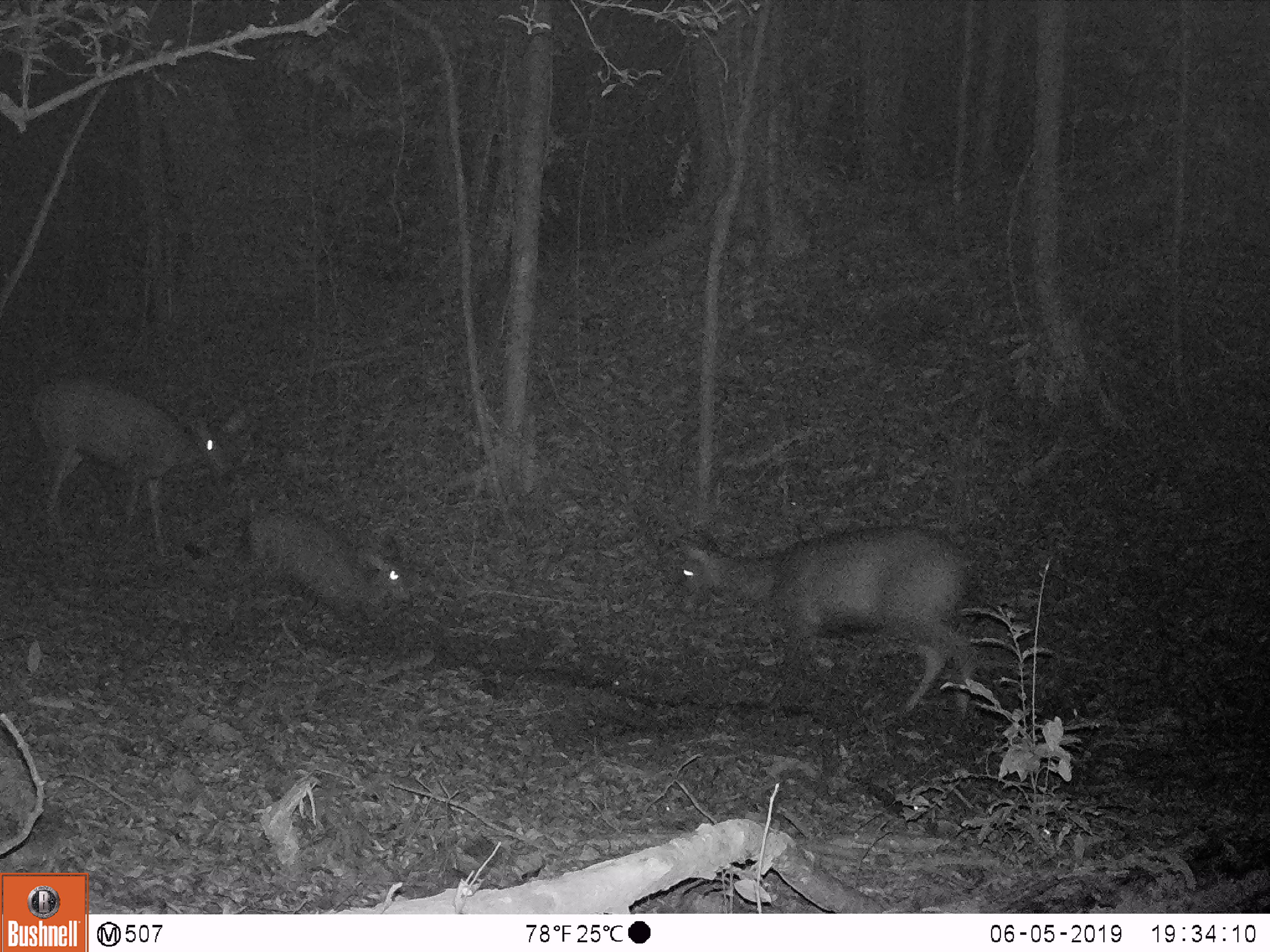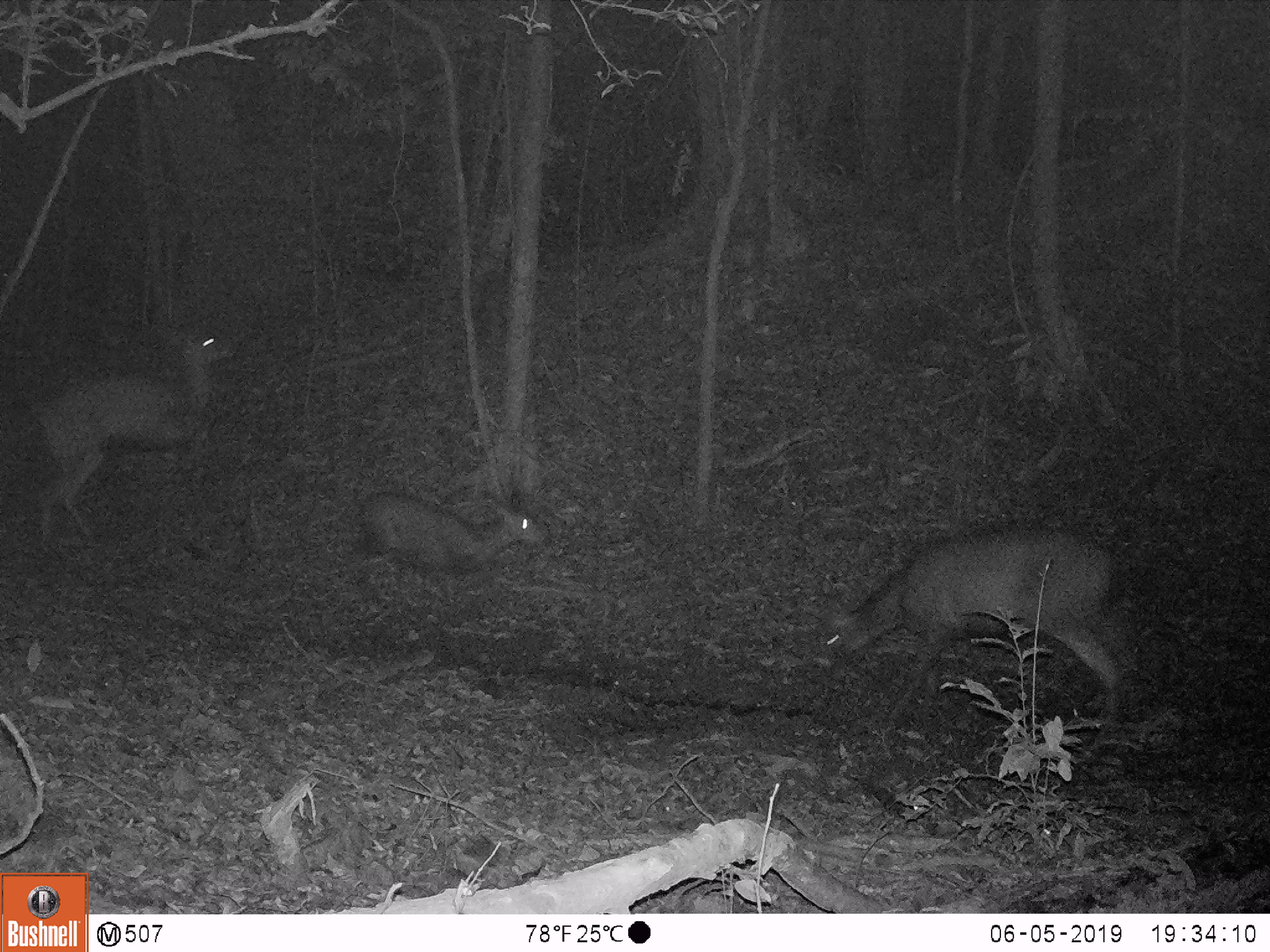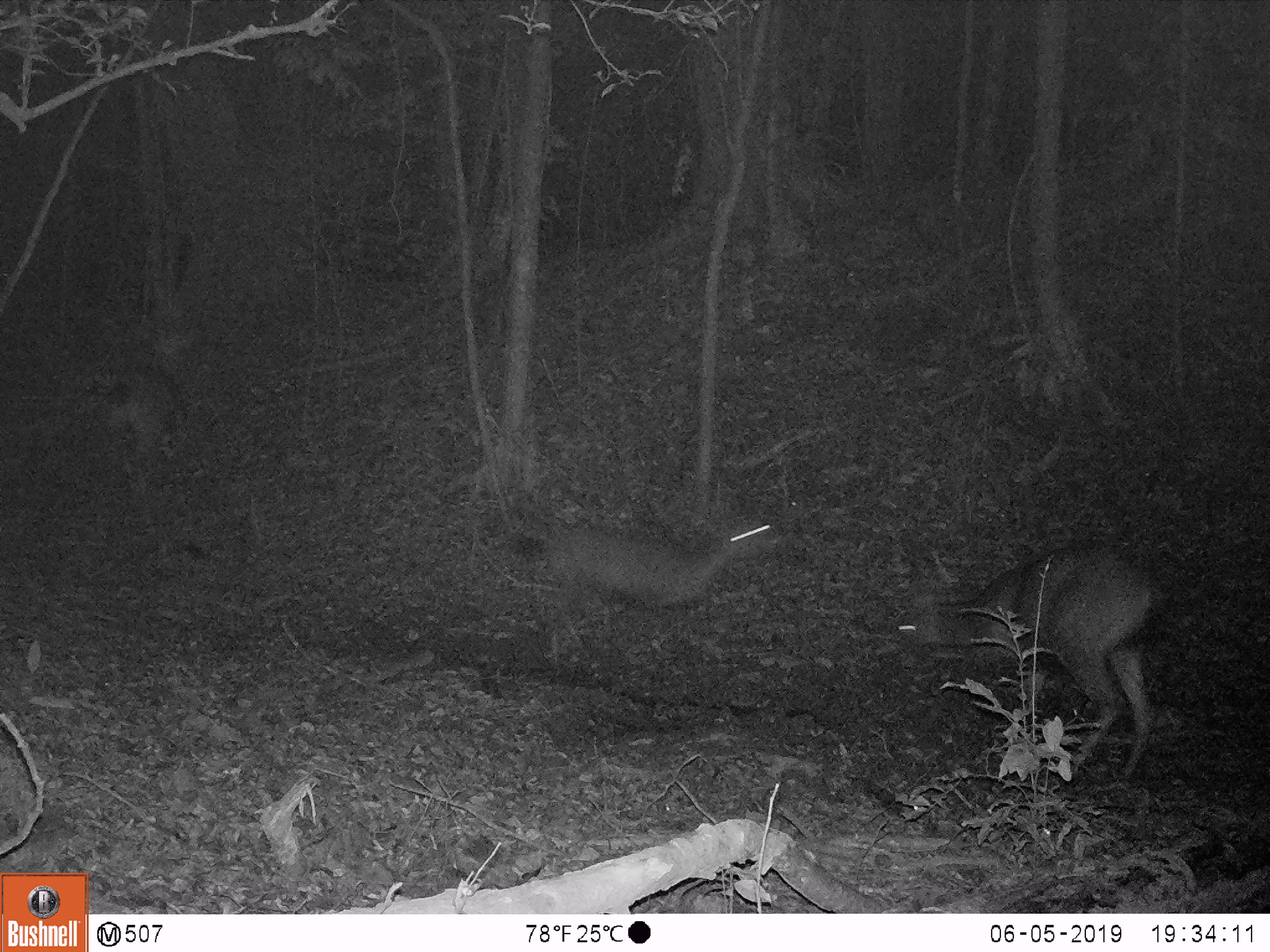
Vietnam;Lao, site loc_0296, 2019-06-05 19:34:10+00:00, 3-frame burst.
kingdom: Animalia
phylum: Chordata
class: Mammalia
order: Artiodactyla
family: Cervidae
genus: Rusa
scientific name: Rusa unicolor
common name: sambar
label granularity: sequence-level